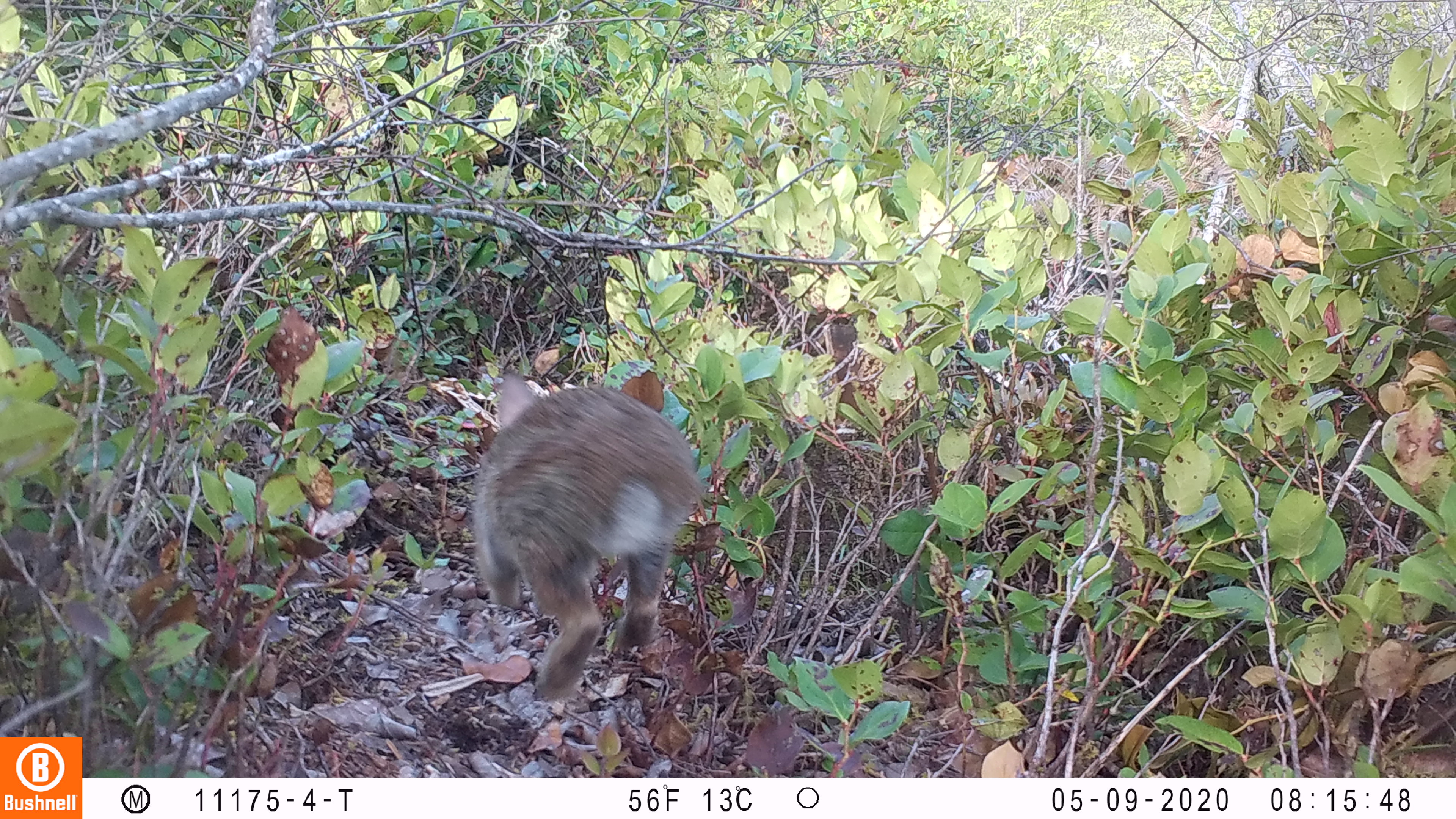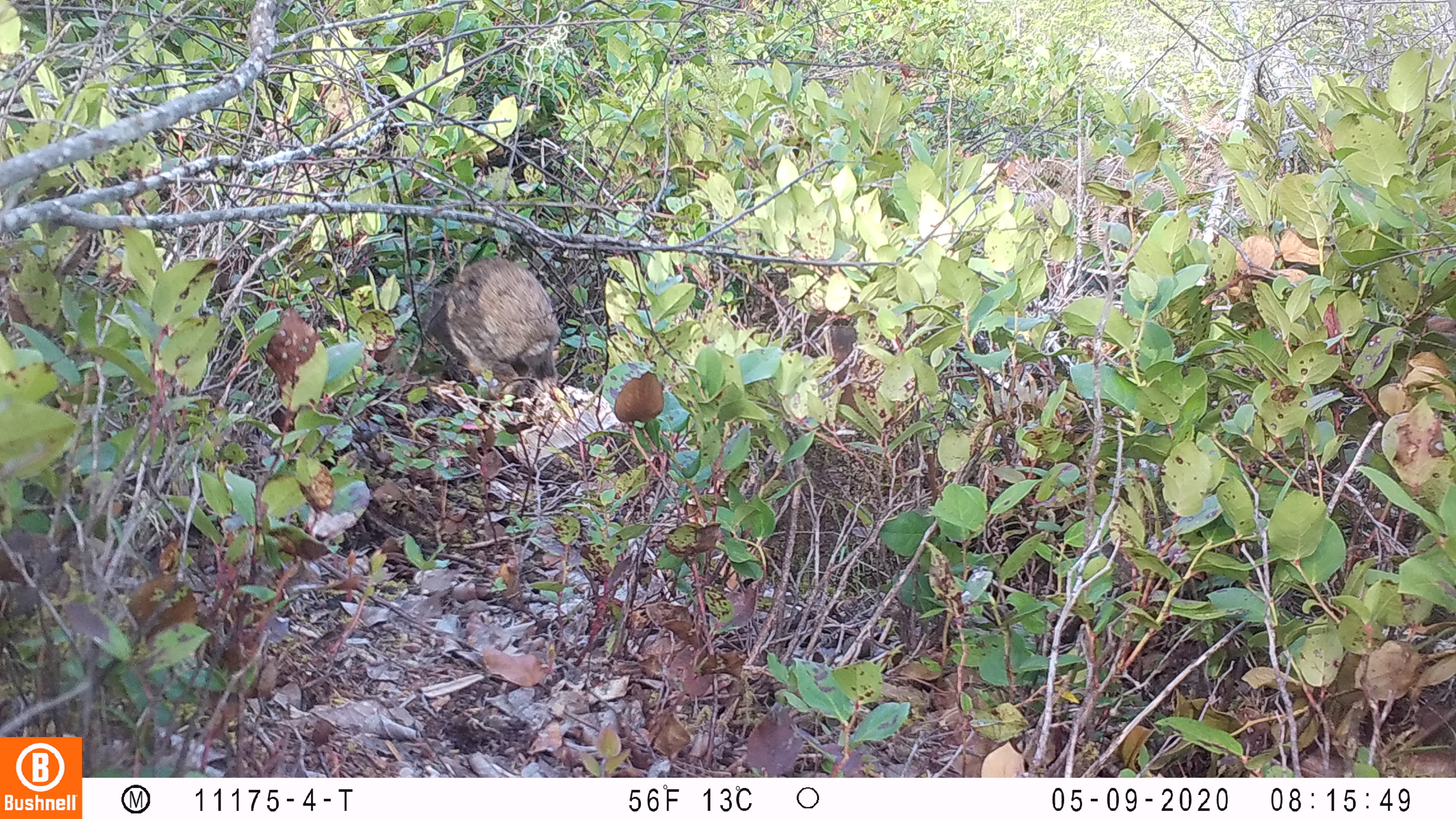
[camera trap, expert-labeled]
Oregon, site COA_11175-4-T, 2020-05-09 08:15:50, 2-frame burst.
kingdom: Animalia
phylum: Chordata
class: Mammalia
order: Lagomorpha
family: Leporidae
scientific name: Leporidae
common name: hares and rabbits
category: leporidae family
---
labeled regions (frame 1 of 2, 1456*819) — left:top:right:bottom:
leporidae family: 481:370:715:708; 1:513:72:616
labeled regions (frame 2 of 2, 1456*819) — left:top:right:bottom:
leporidae family: 431:248:558:410; 2:528:72:621